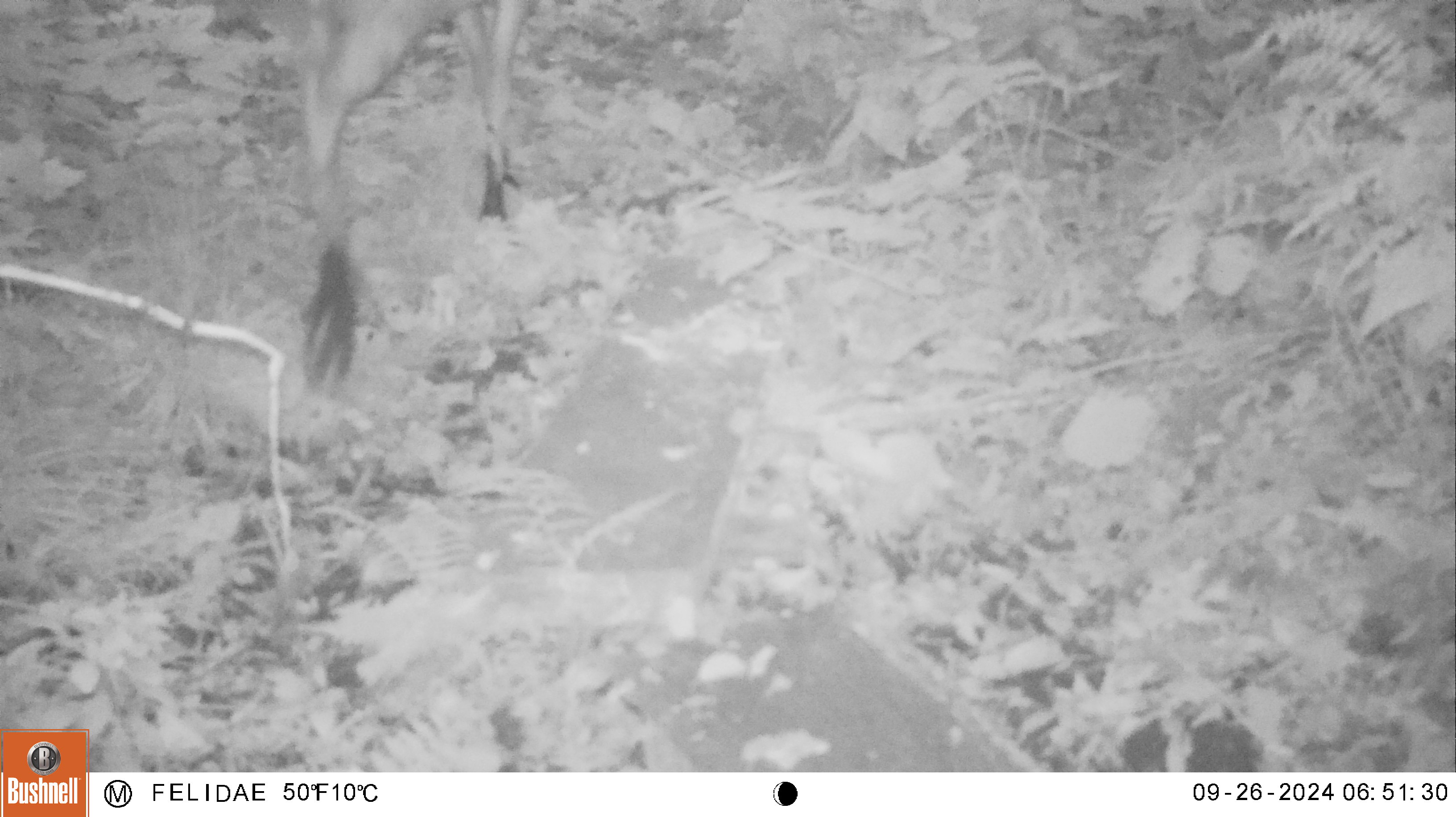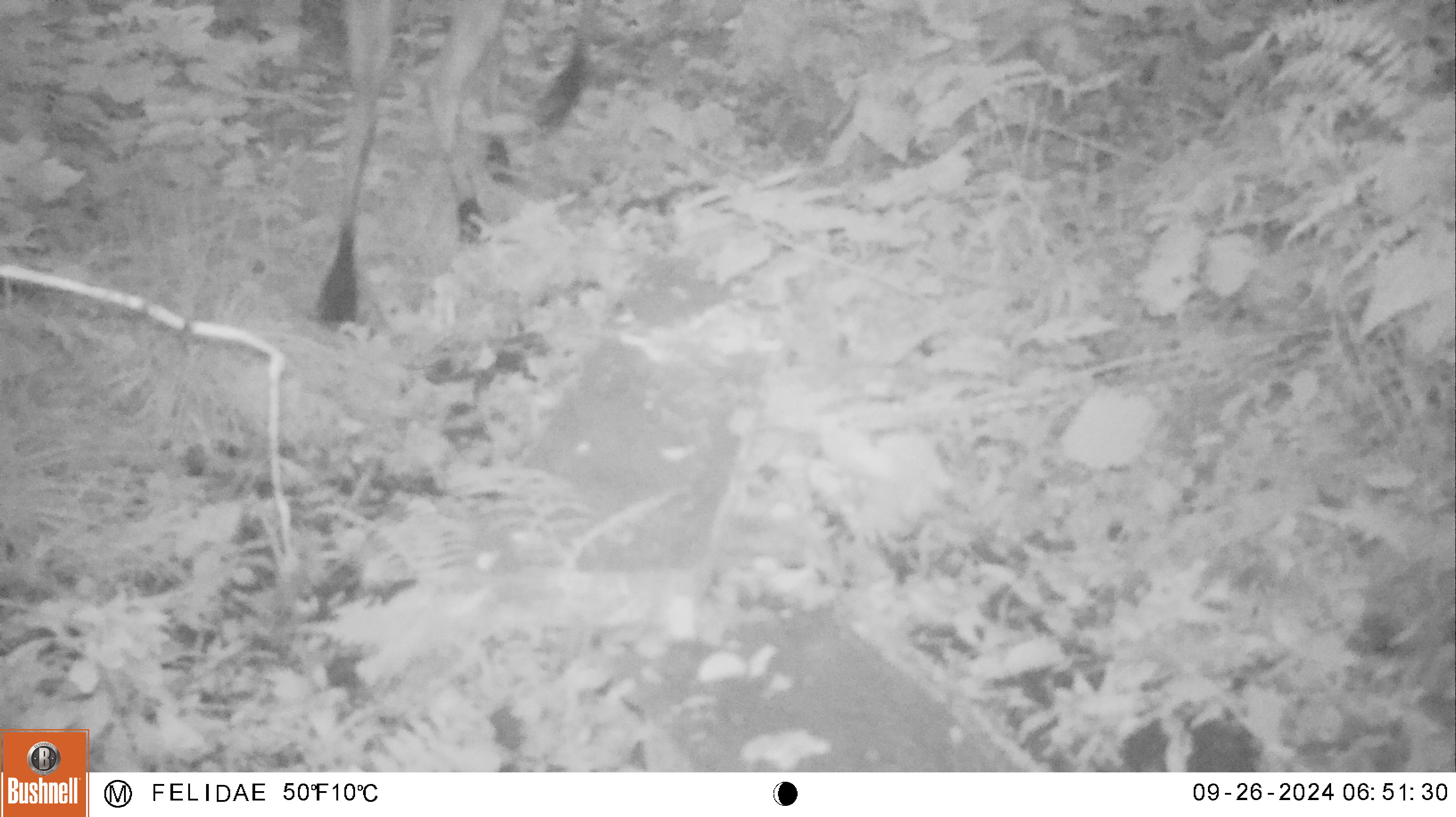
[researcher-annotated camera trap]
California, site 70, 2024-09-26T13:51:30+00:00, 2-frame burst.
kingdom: Animalia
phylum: Chordata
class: Mammalia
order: Artiodactyla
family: Cervidae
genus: Odocoileus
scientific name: Odocoileus hemionus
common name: mule deer